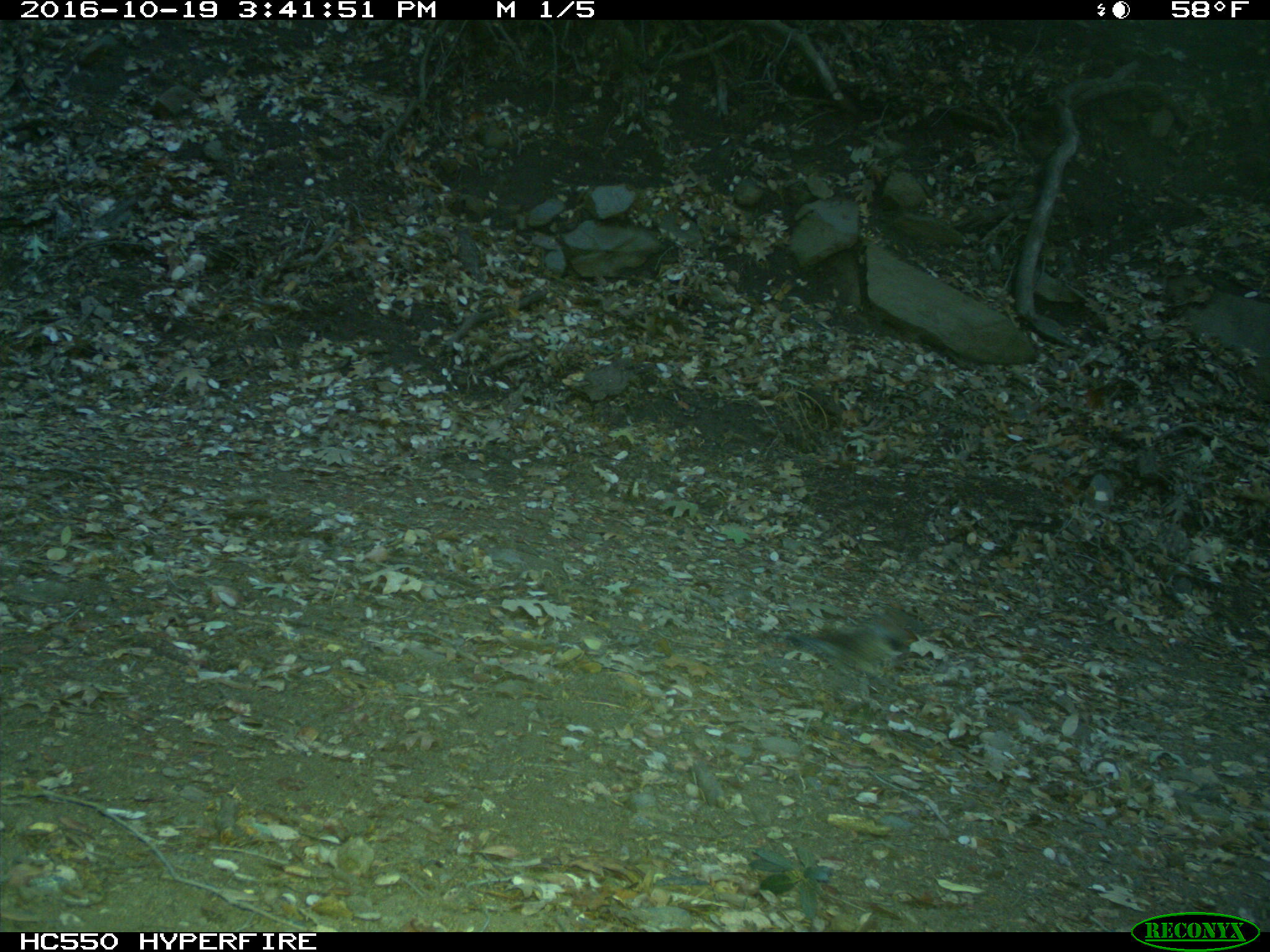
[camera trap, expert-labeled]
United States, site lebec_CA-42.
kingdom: Animalia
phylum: Chordata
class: Aves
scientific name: Aves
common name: birds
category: unidentified bird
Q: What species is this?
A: Unidentified bird (birds) (Aves).